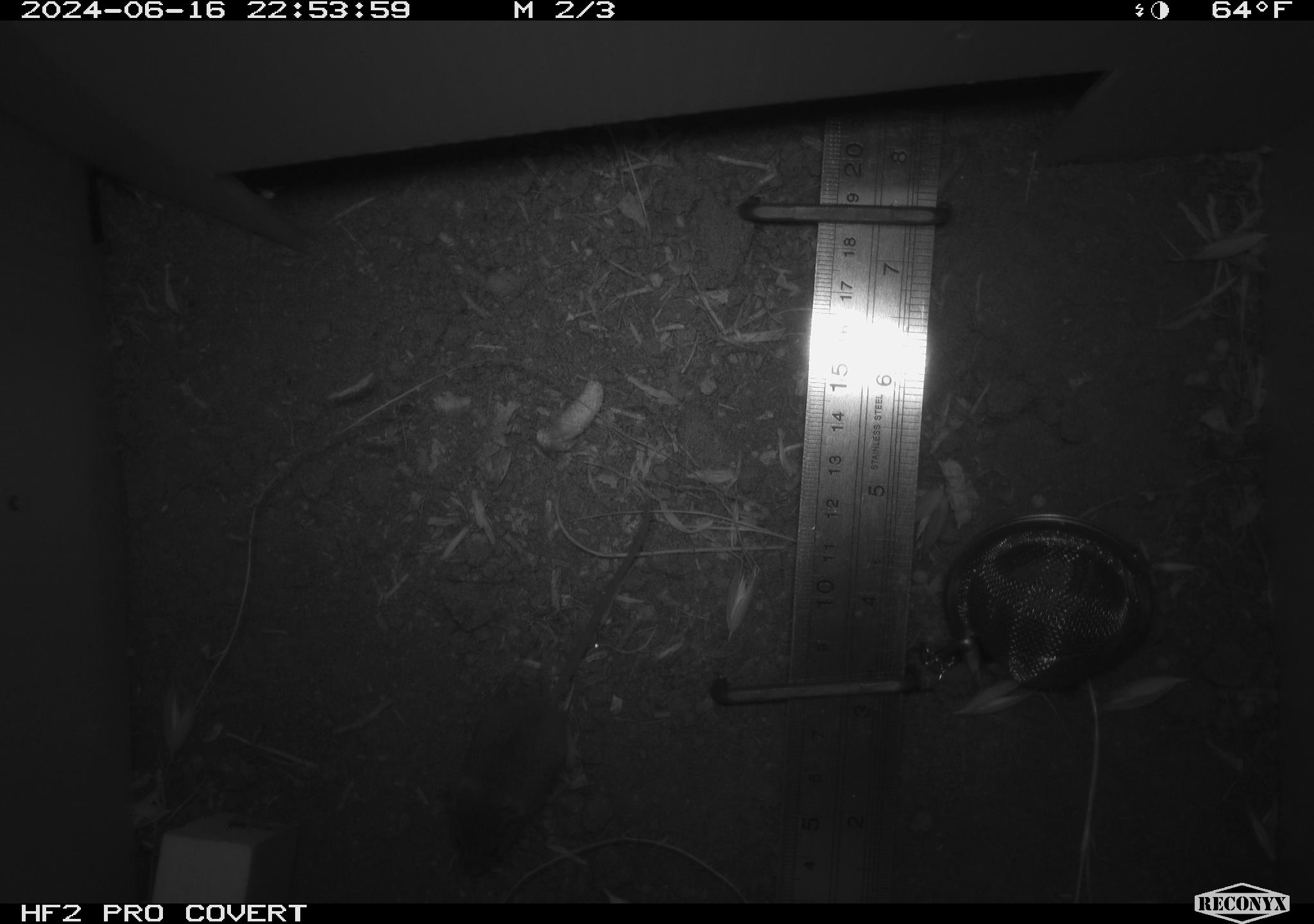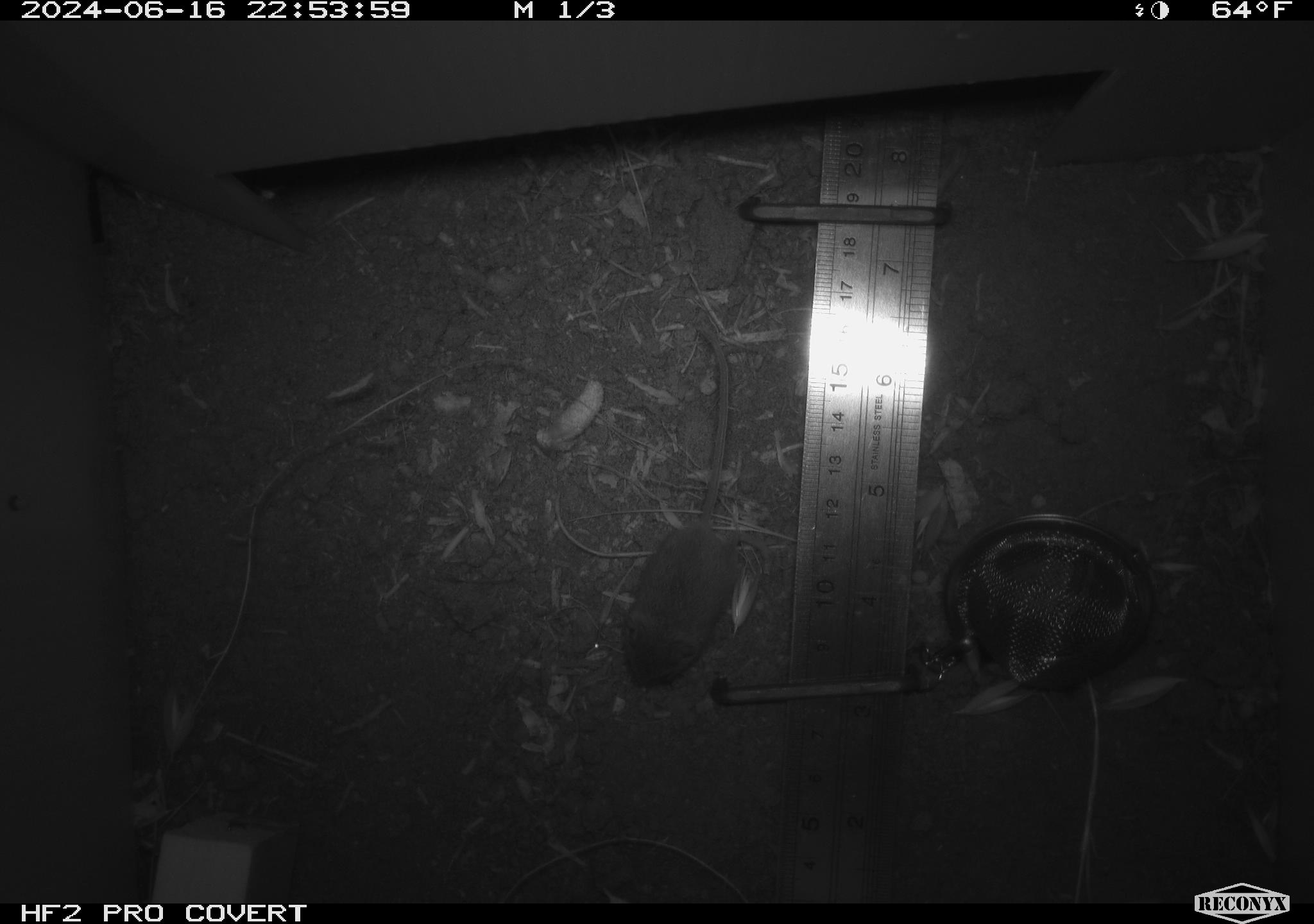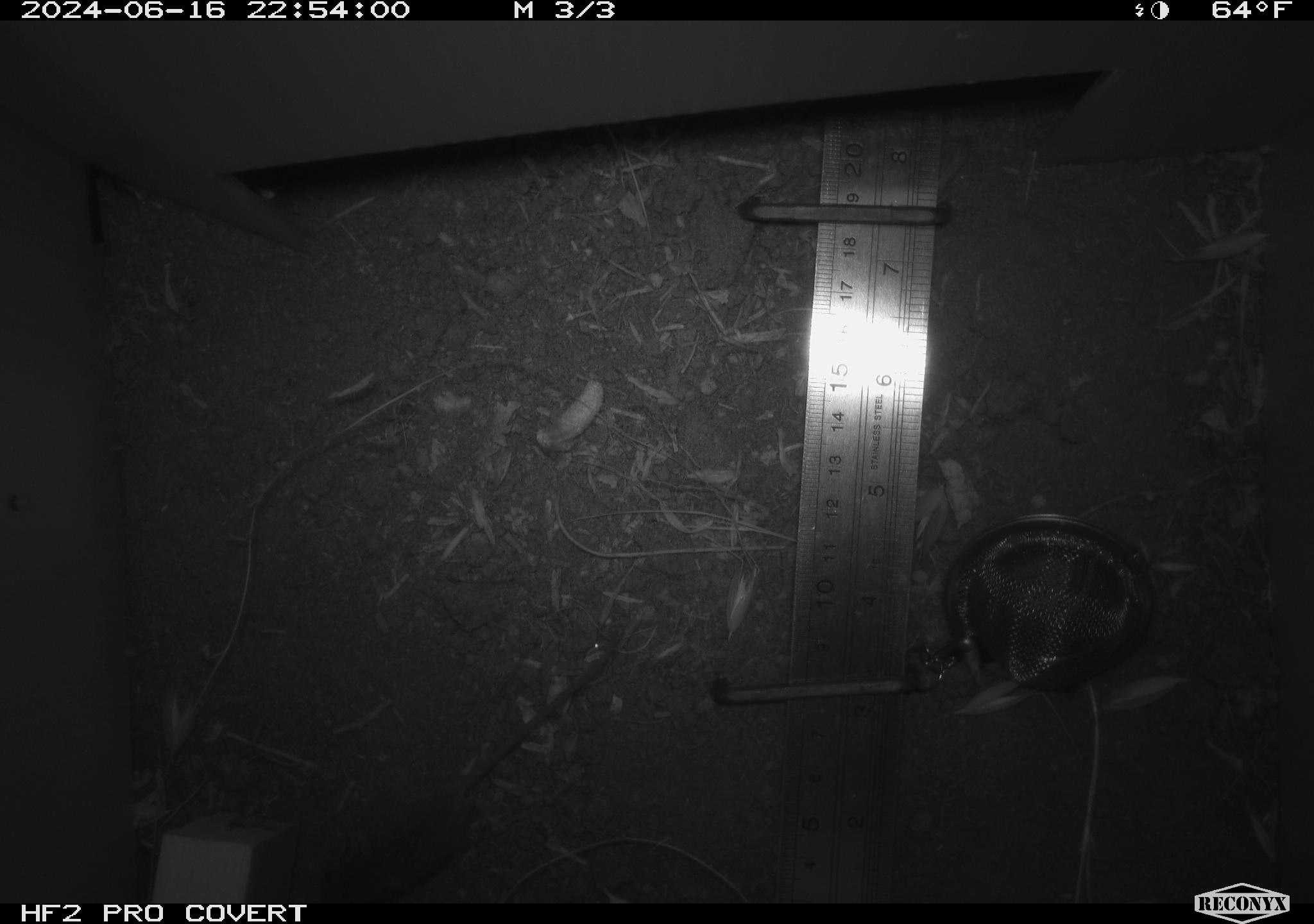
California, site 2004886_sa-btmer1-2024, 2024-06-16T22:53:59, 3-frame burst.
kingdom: Animalia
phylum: Chordata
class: Mammalia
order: Rodentia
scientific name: Rodentia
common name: mouse species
Mouse species (Rodentia).